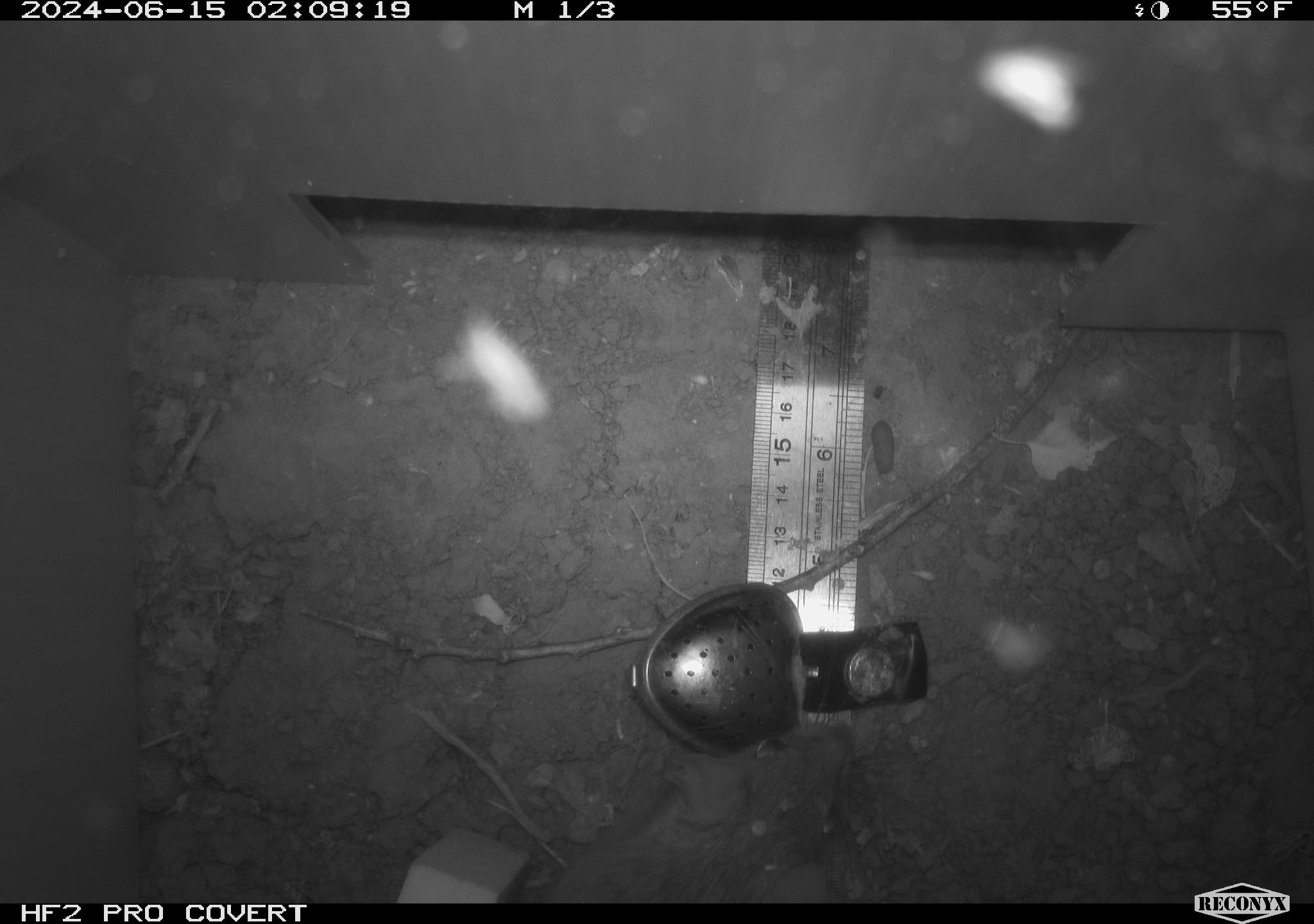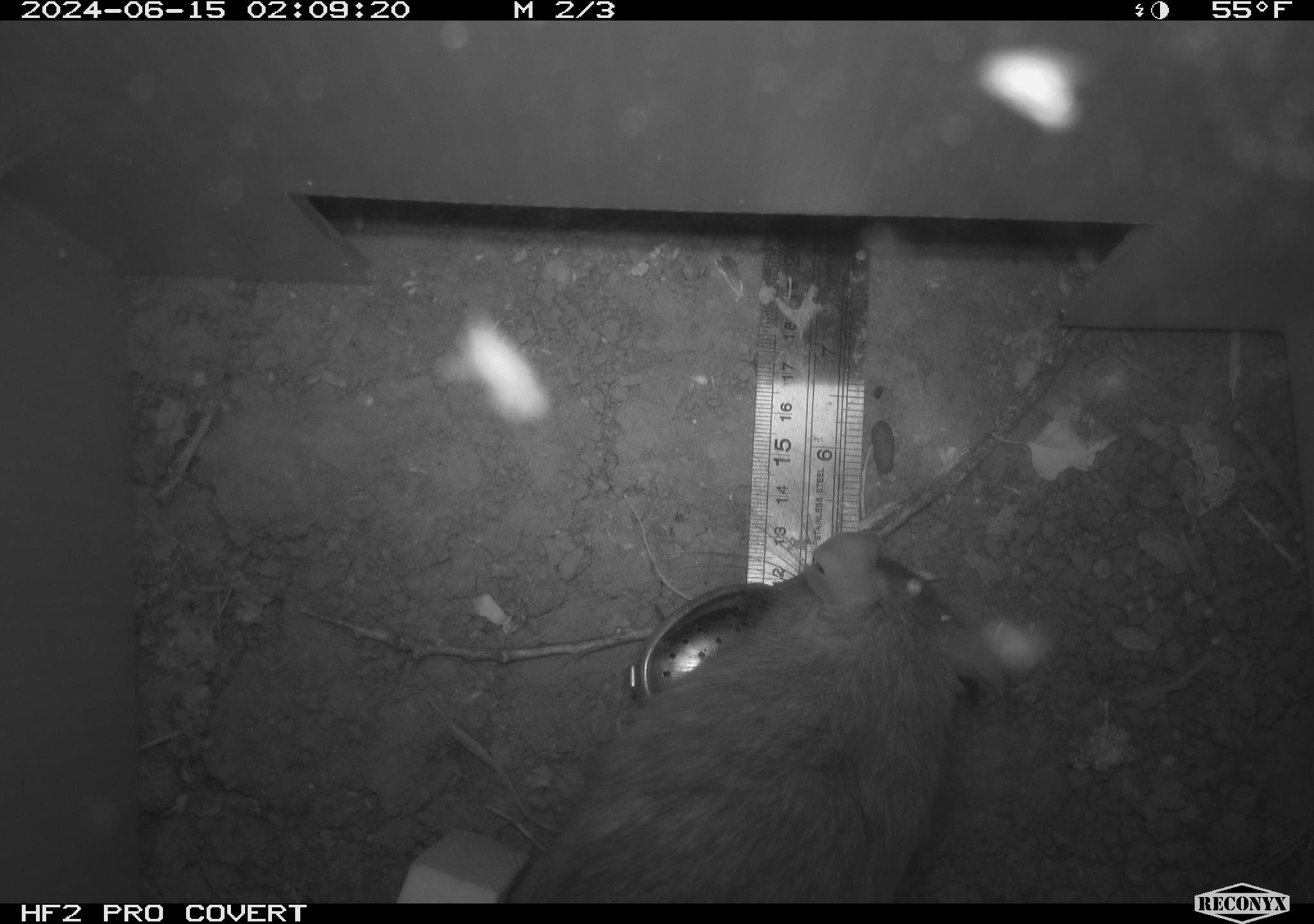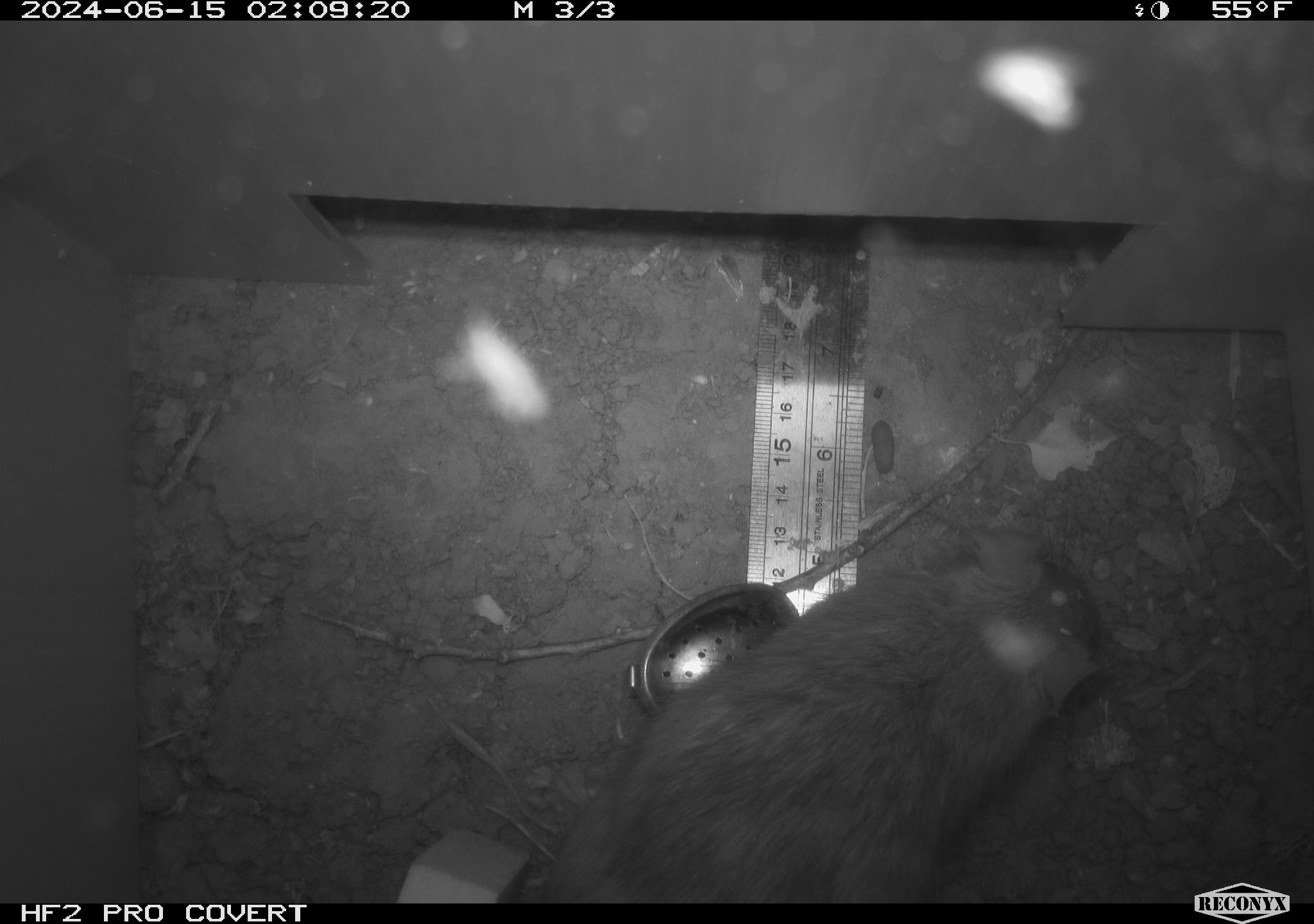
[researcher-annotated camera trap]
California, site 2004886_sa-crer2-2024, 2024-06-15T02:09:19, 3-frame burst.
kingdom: Animalia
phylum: Chordata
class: Mammalia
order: Rodentia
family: Muridae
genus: Rattus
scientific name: Rattus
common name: rat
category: rattus species